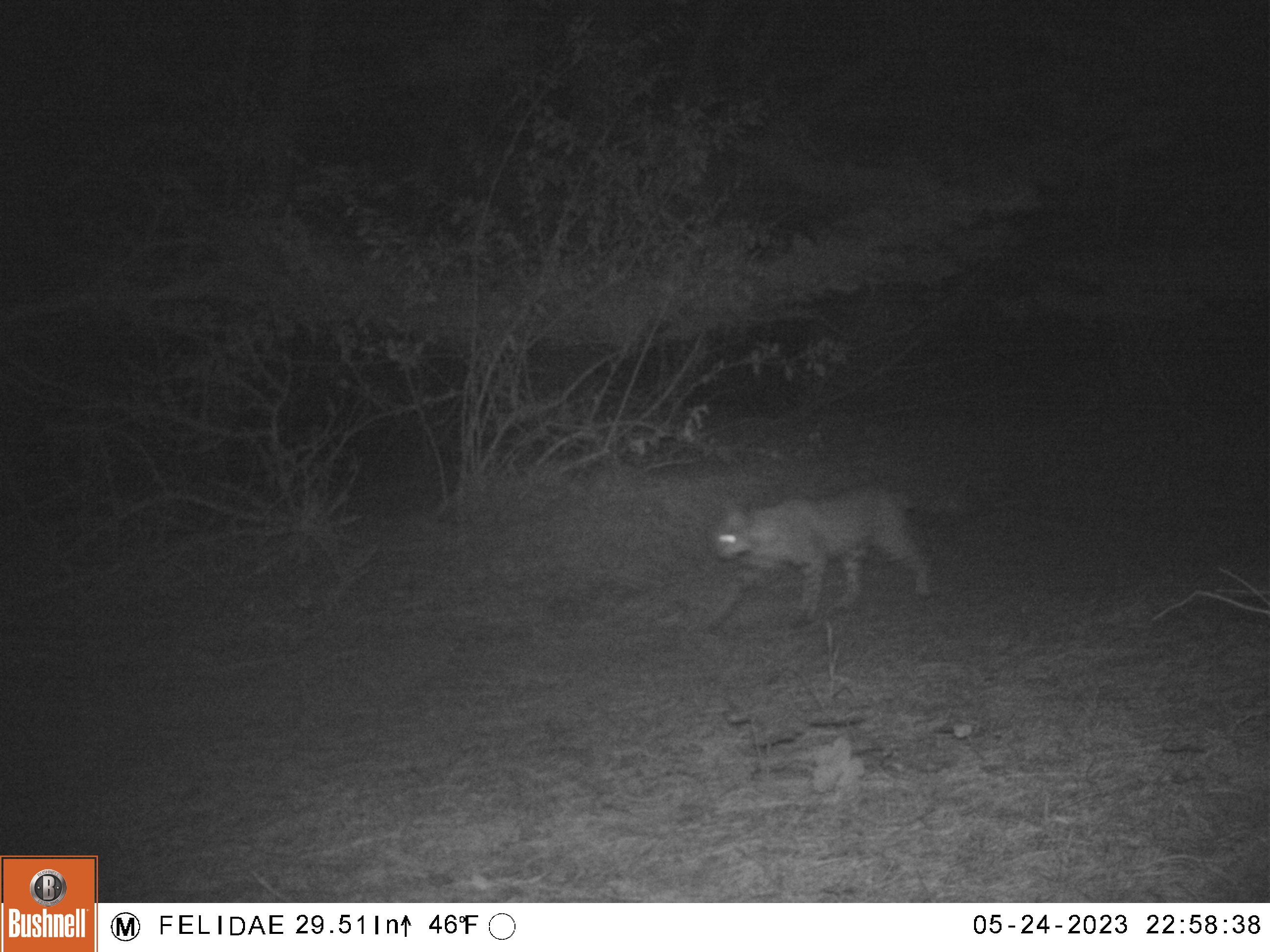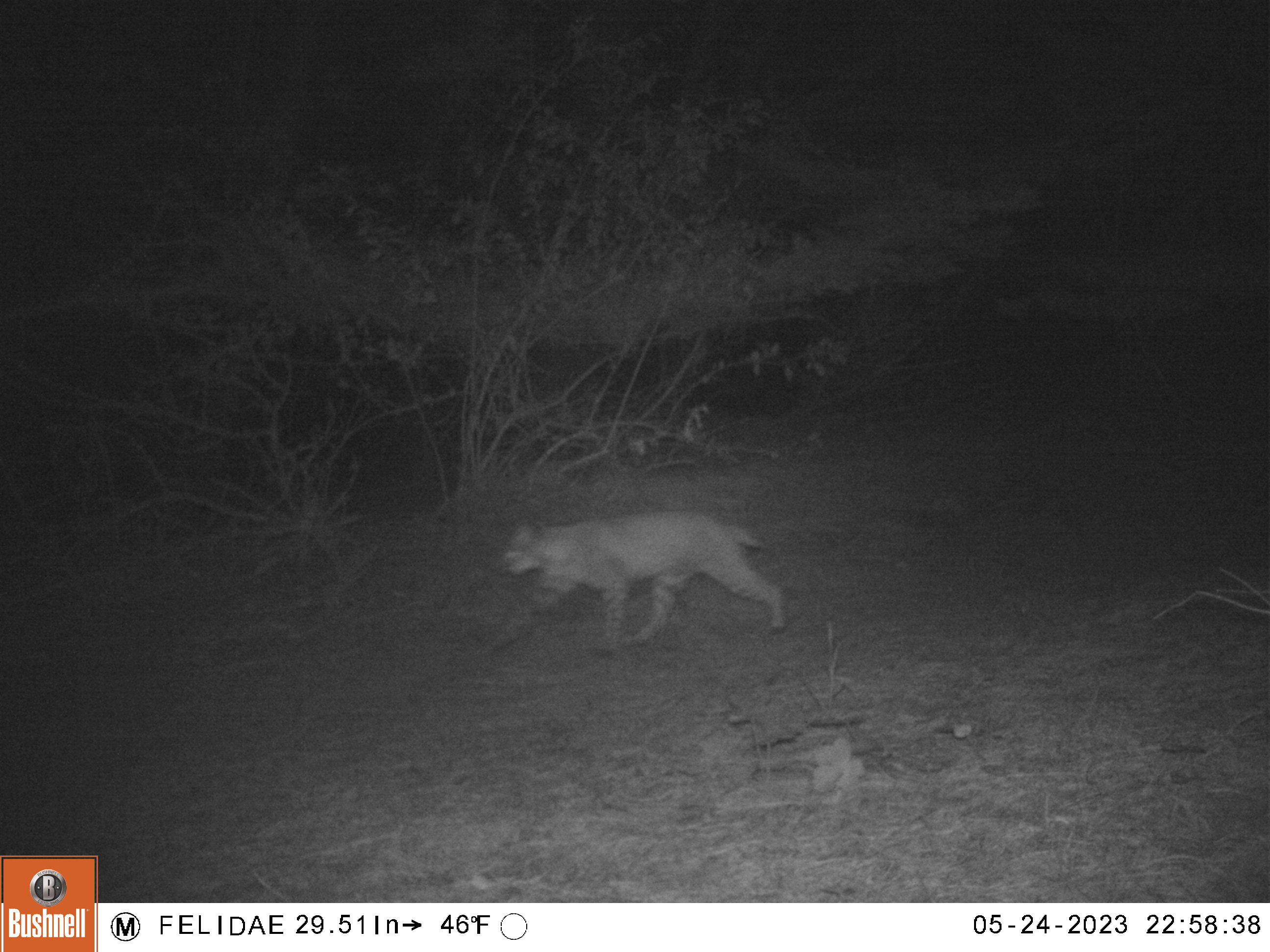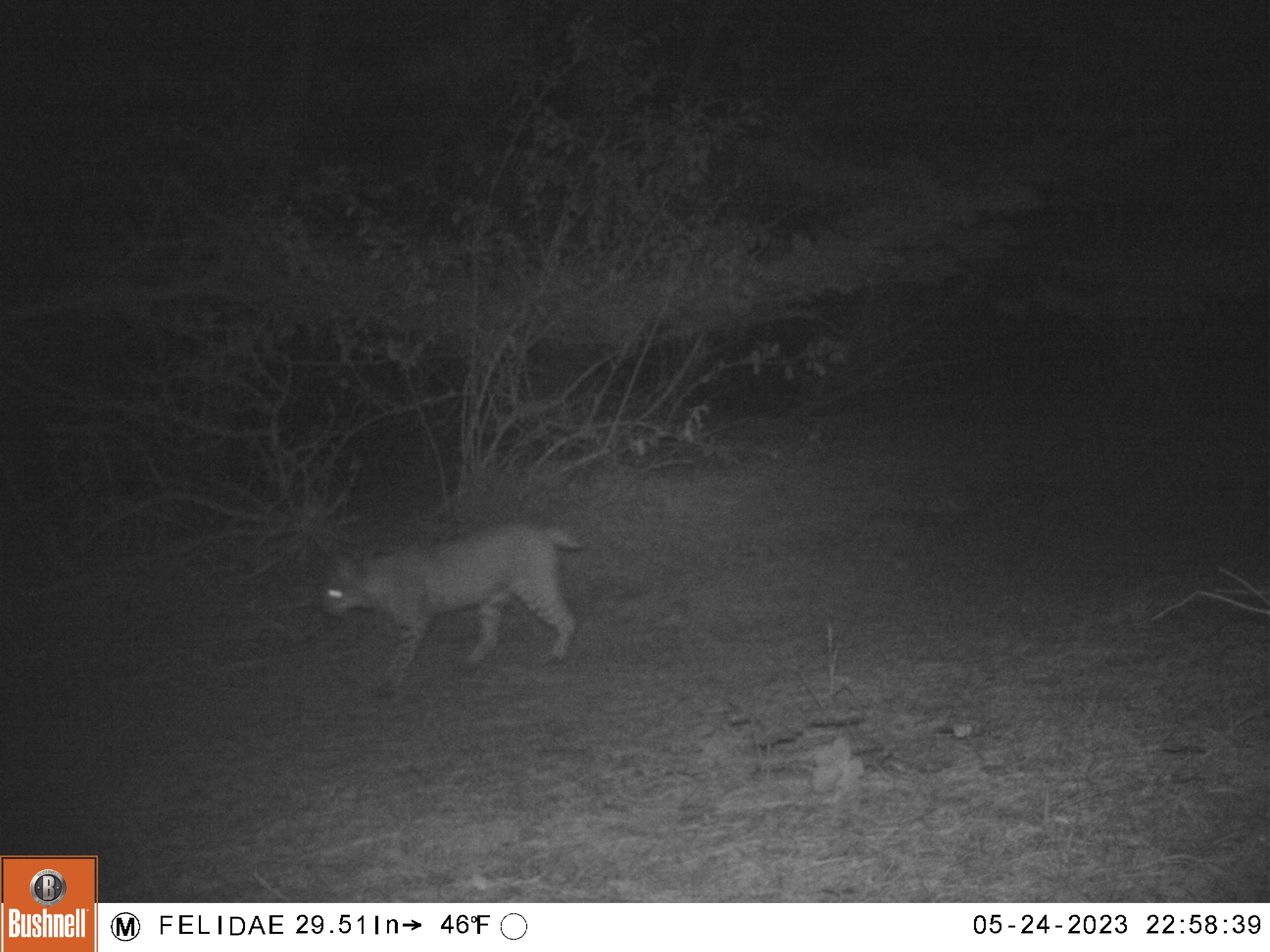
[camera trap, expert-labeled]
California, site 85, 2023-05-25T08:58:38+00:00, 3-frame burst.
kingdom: Animalia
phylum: Chordata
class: Mammalia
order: Carnivora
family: Felidae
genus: Lynx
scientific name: Lynx rufus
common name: bobcat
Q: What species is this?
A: Bobcat (Lynx rufus).